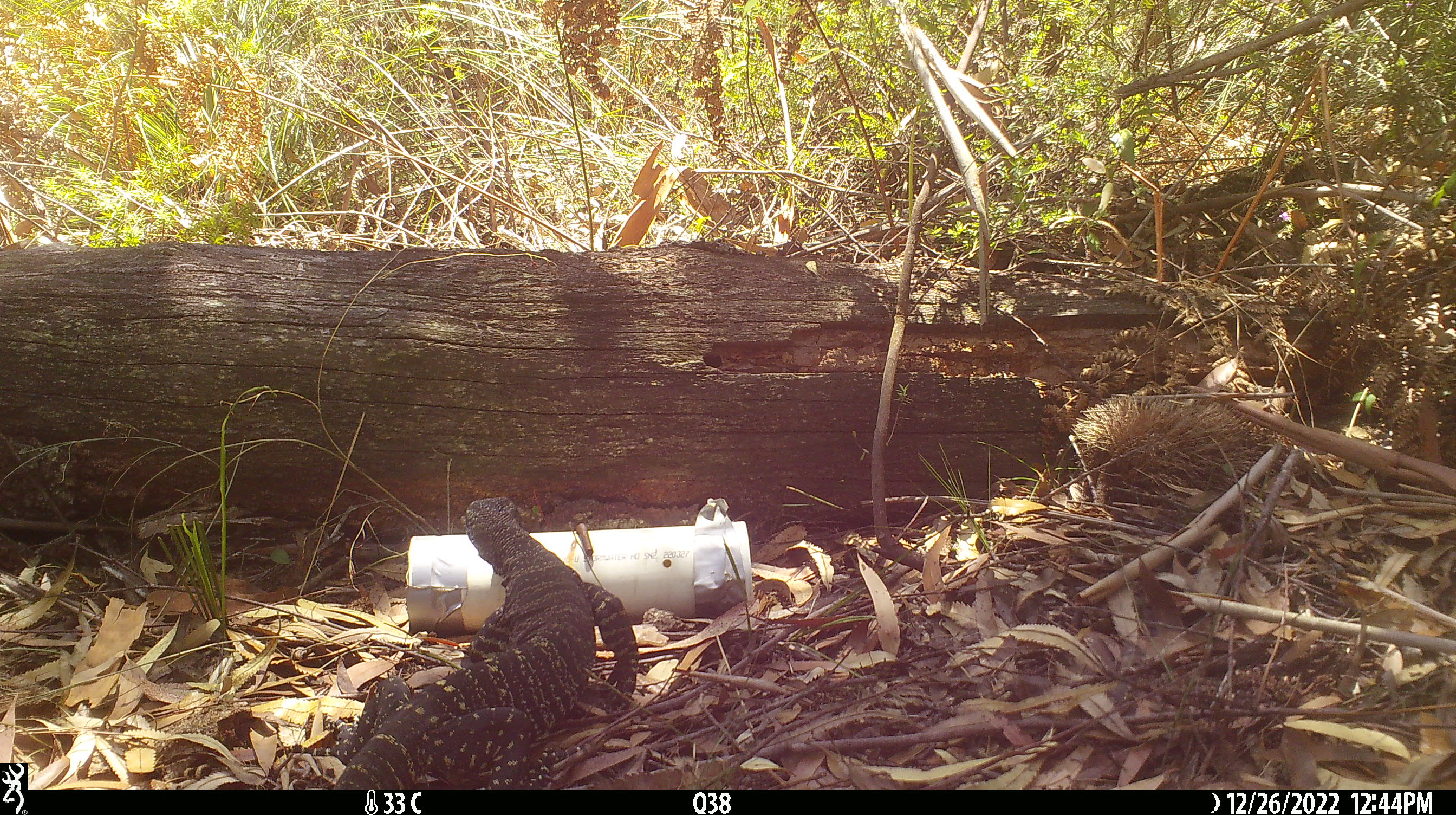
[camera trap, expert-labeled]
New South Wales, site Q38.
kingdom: Animalia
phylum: Chordata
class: Reptilia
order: Squamata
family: Varanidae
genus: Varanus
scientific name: Varanus varius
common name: lace monitor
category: goanna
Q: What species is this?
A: Goanna (lace monitor) (Varanus varius).